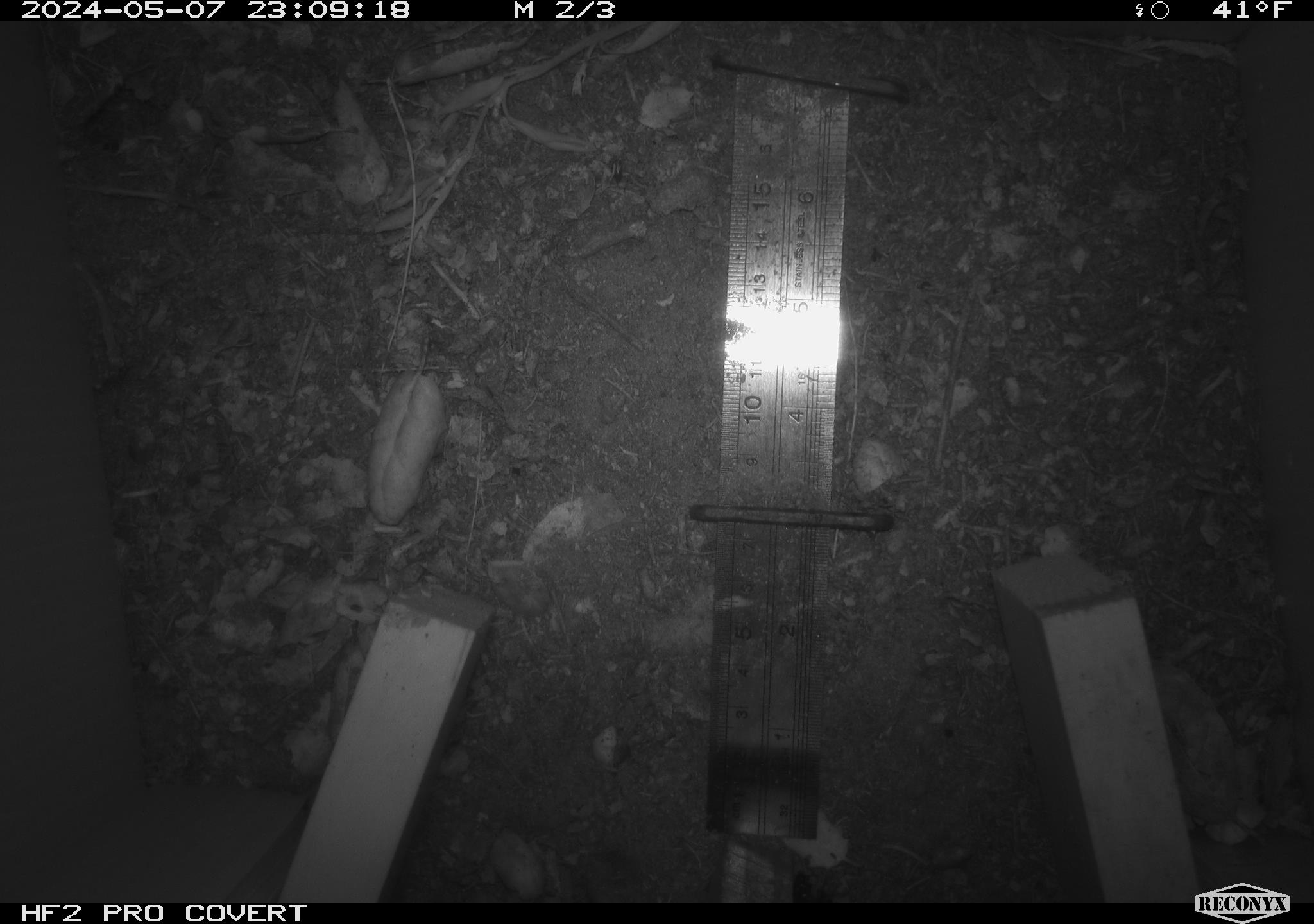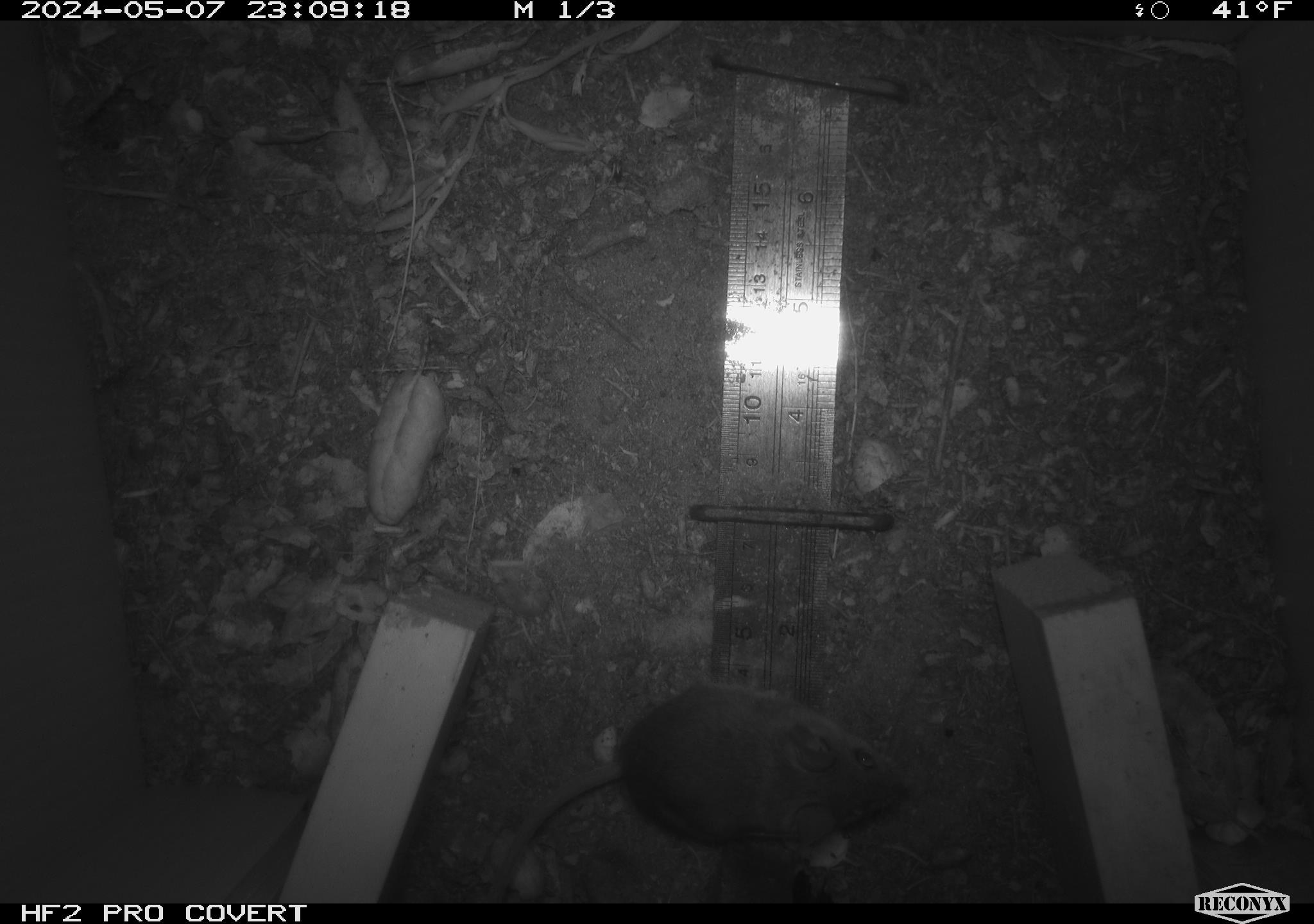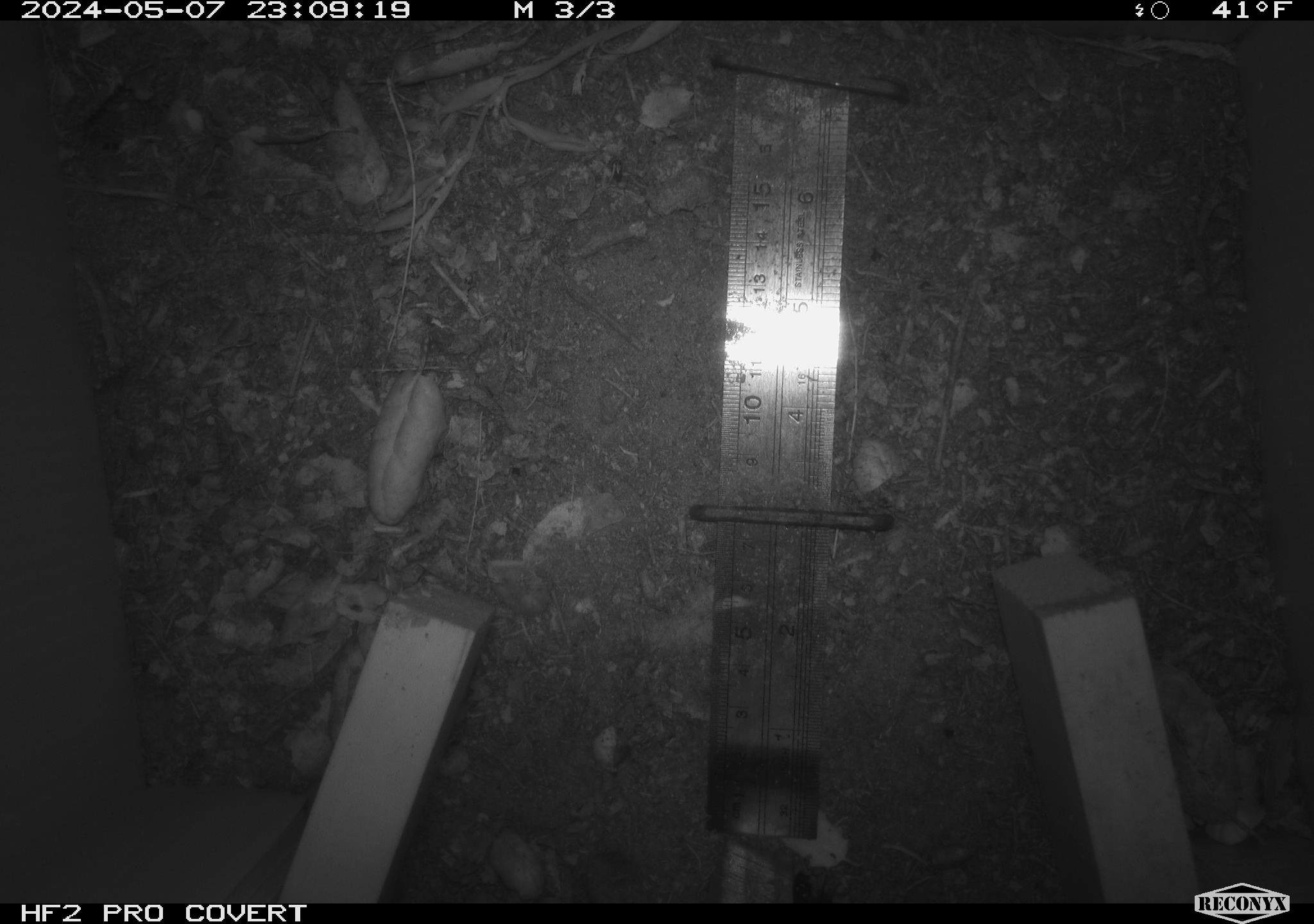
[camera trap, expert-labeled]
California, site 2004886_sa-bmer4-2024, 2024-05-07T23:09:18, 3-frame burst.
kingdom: Animalia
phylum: Chordata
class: Mammalia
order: Rodentia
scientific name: Rodentia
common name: mouse species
Mouse species (Rodentia).